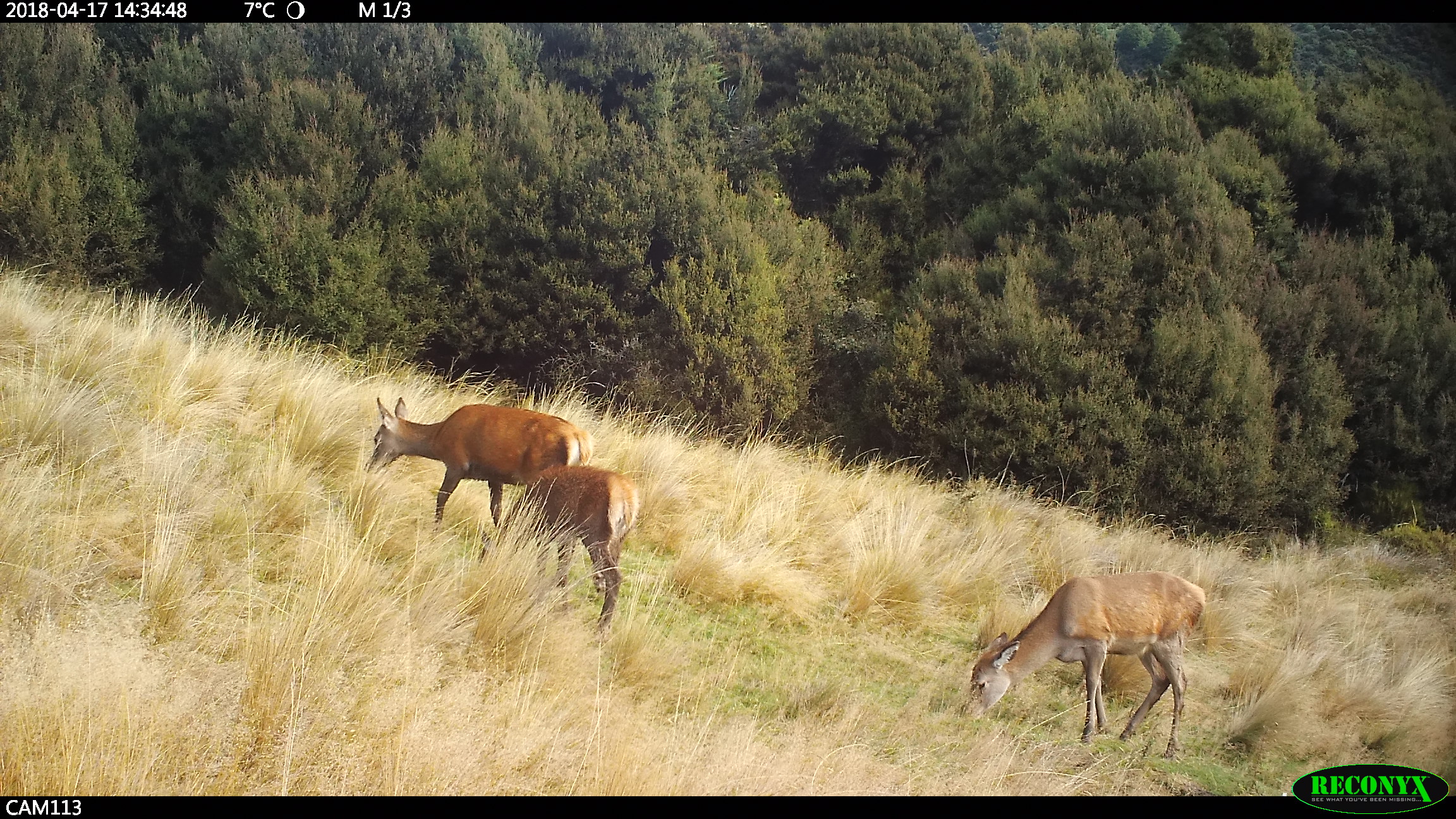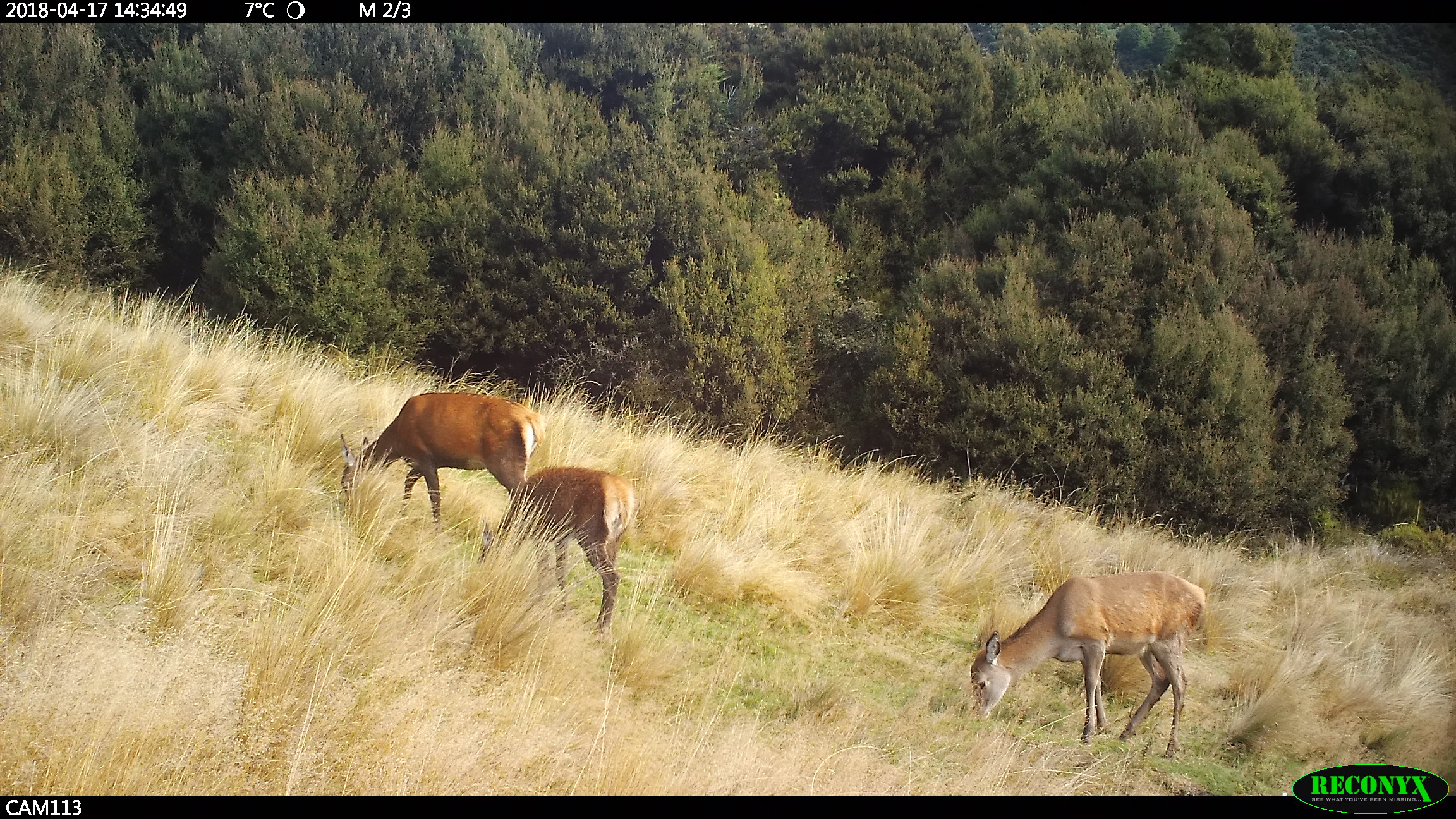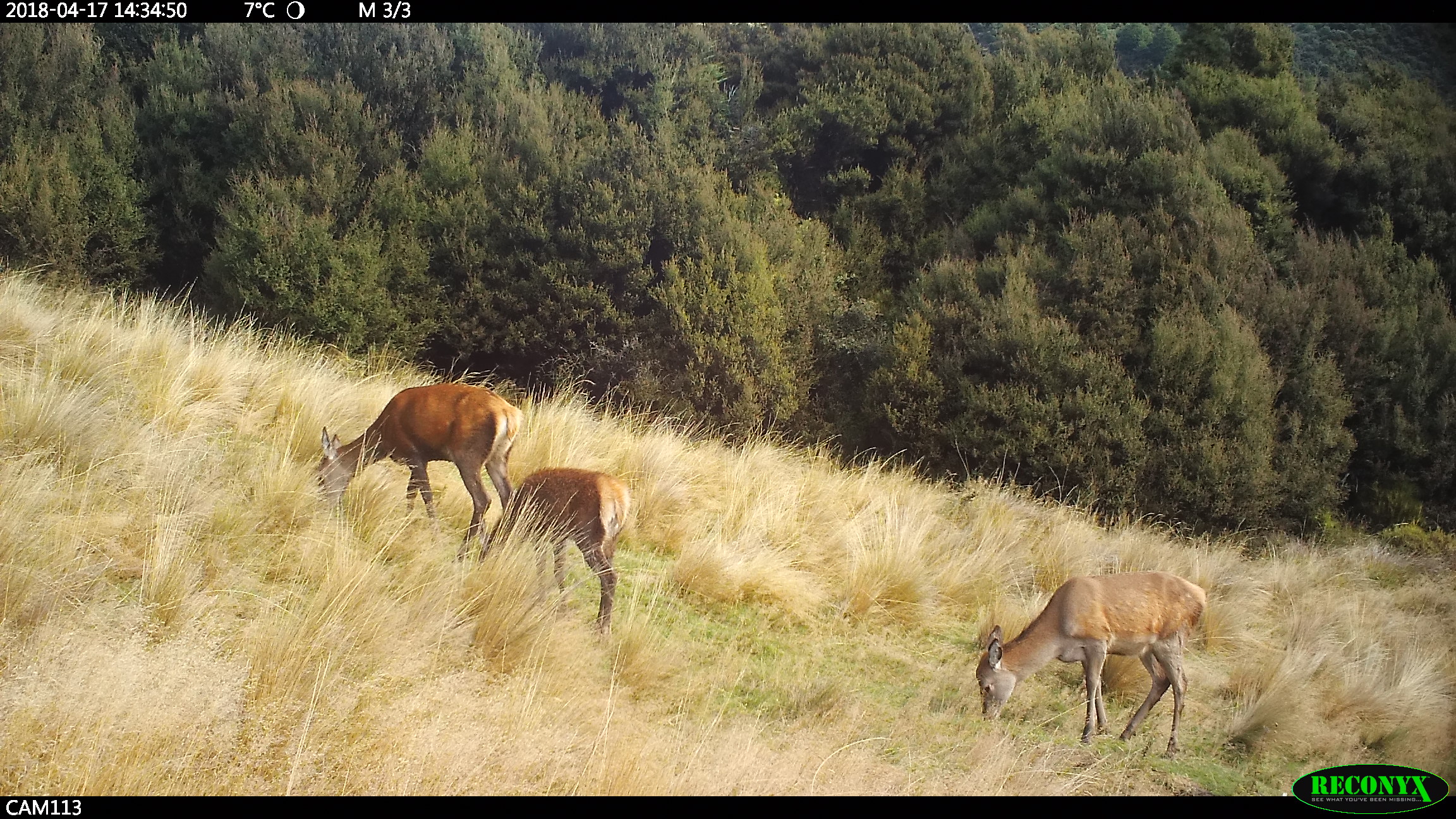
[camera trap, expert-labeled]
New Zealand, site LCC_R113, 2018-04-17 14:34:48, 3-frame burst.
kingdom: Animalia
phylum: Chordata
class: Mammalia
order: Artiodactyla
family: Cervidae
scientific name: Cervidae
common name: deer